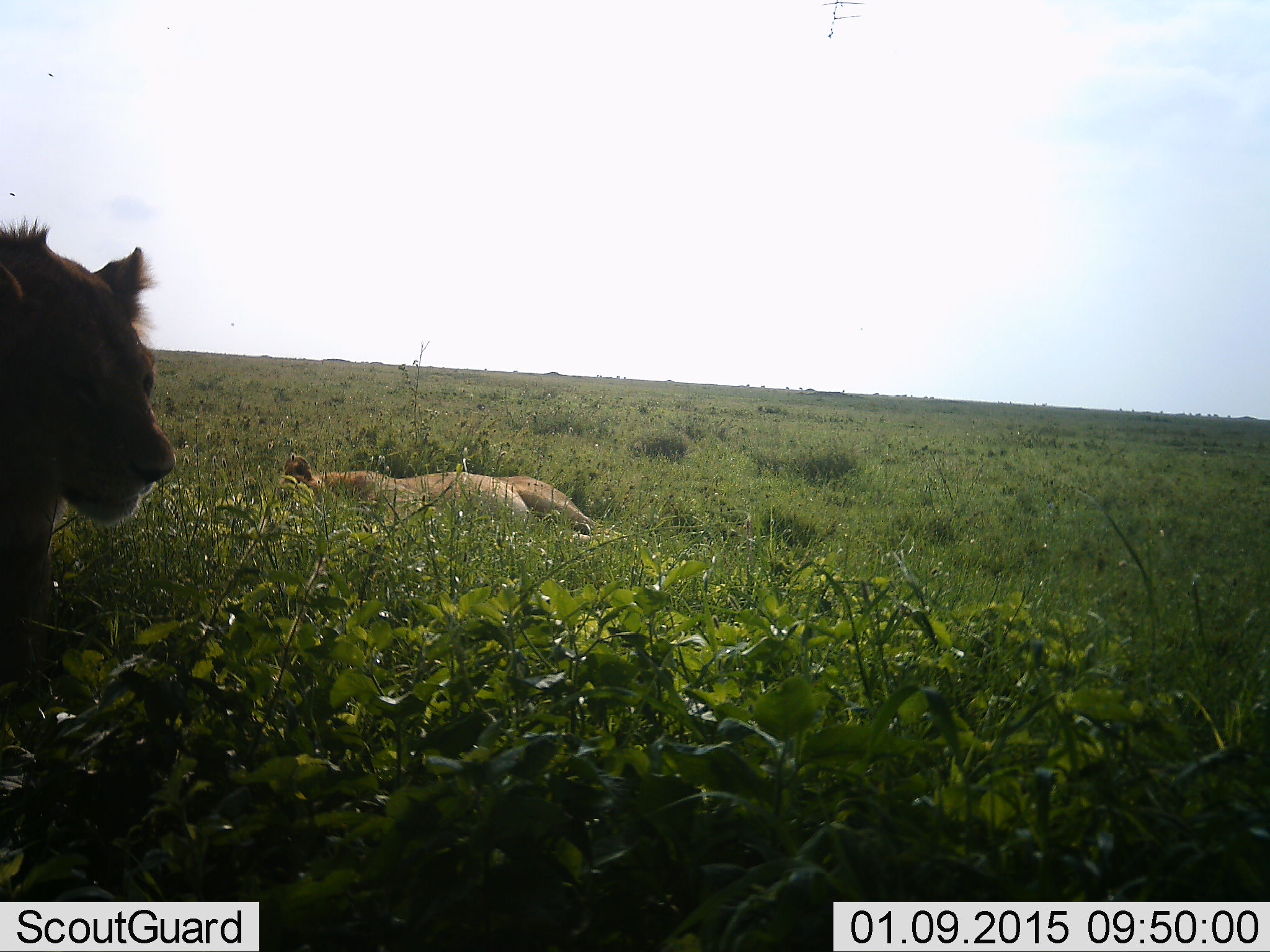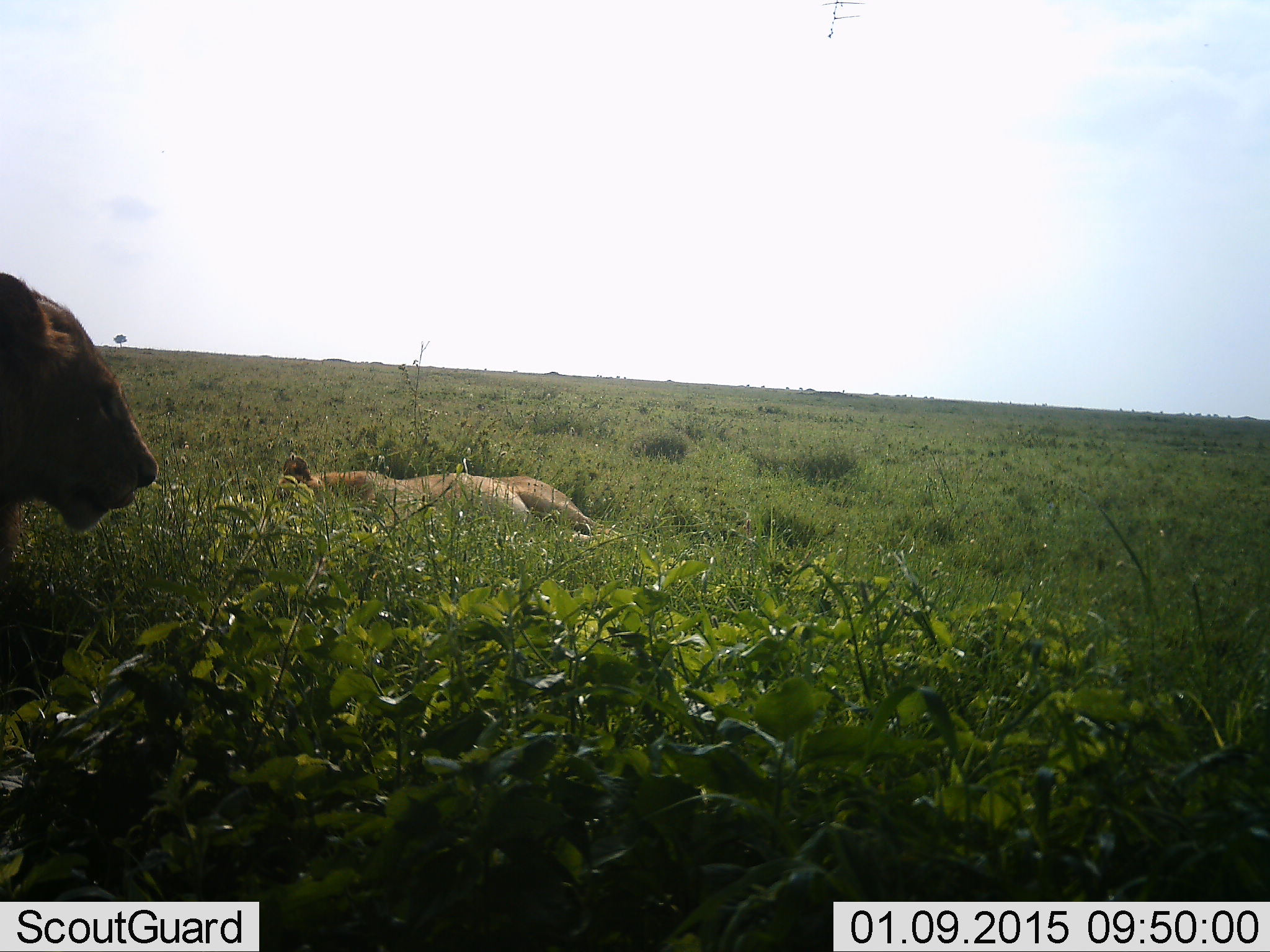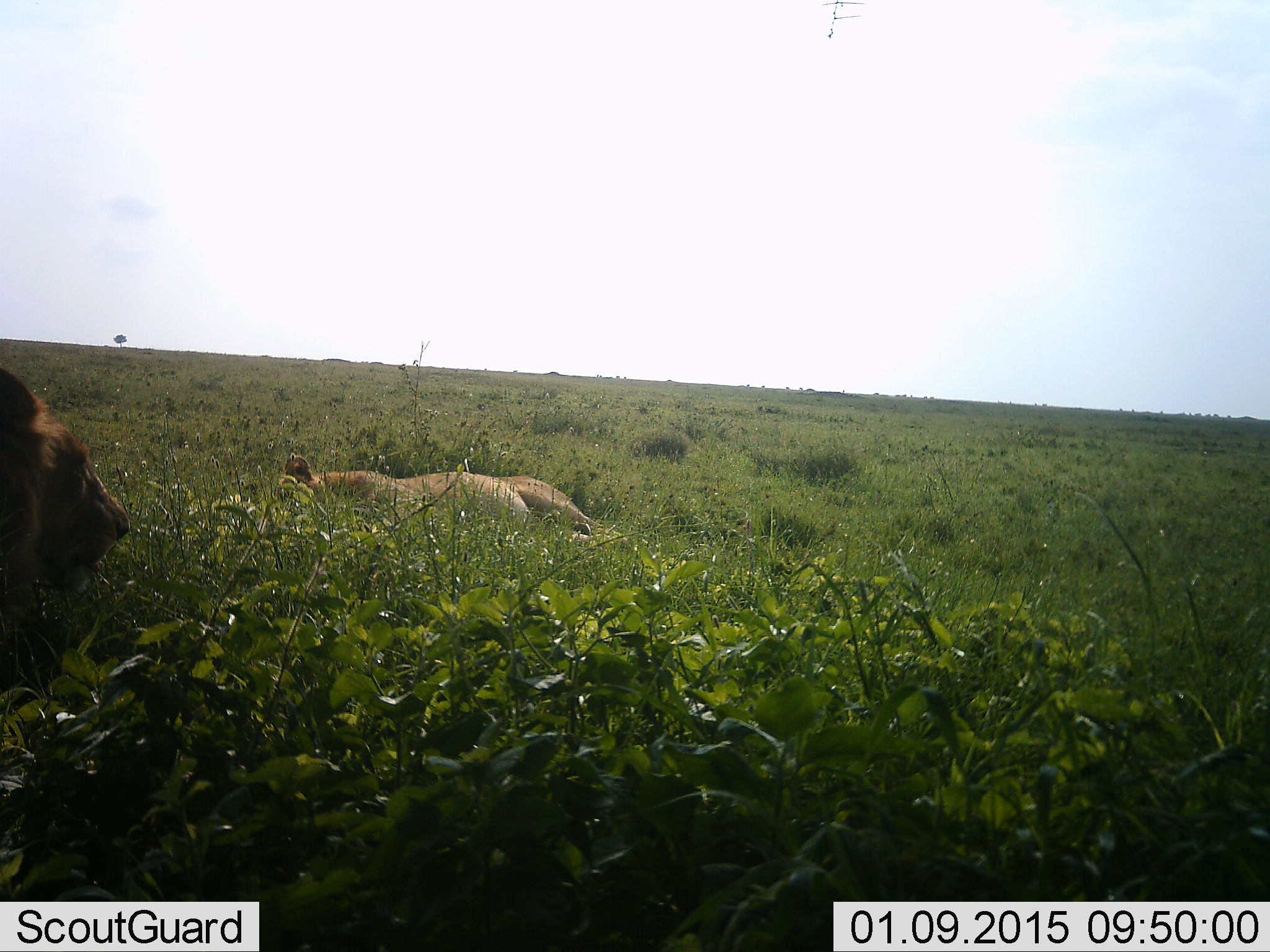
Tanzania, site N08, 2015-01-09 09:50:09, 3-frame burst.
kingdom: Animalia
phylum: Chordata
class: Mammalia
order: Carnivora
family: Felidae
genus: Panthera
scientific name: Panthera leo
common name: lion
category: lionfemale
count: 2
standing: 18%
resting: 94%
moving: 18%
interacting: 0%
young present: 6%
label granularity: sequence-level